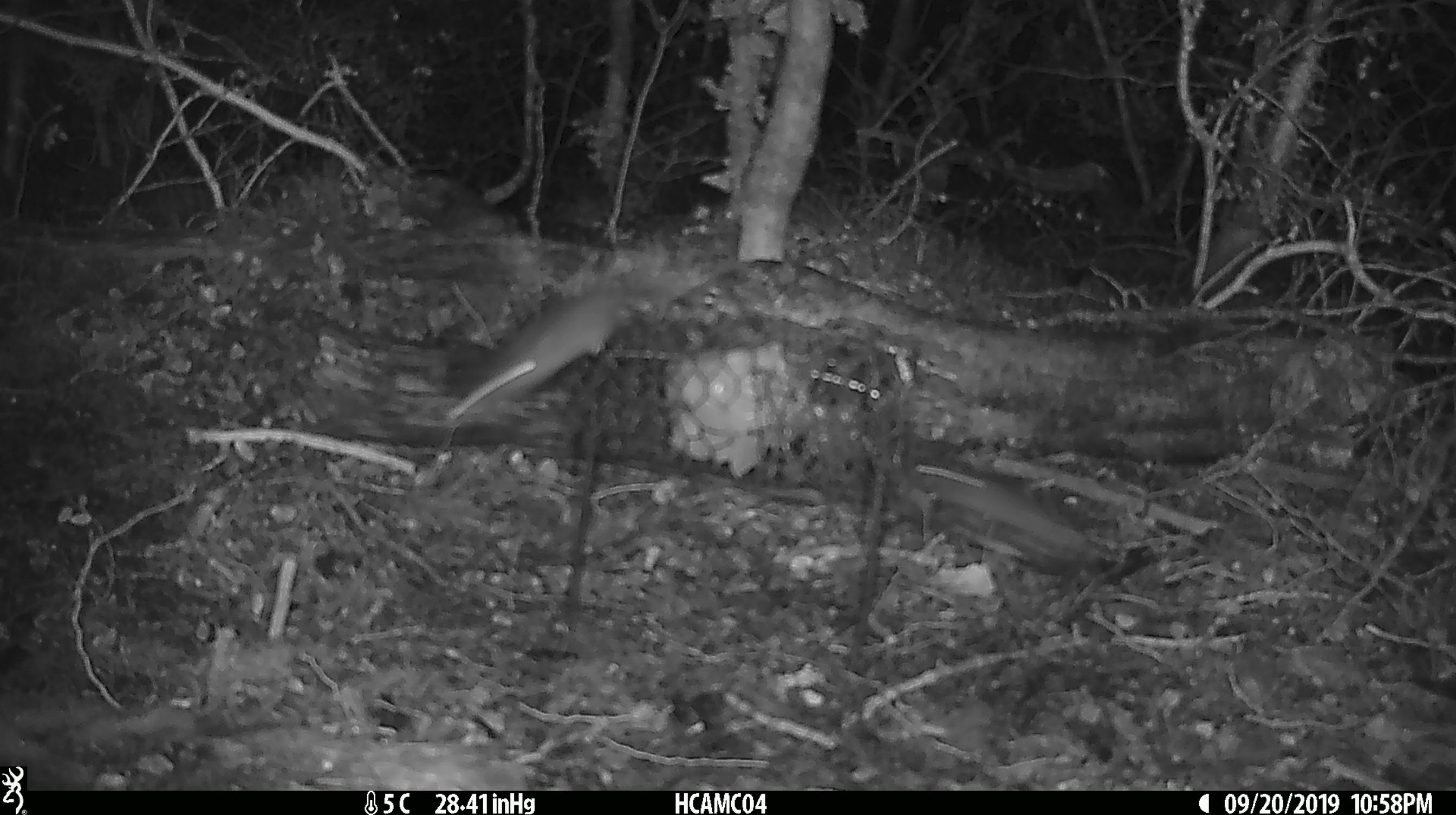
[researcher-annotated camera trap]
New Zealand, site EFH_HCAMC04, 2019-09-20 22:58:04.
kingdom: Animalia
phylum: Chordata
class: Mammalia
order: Rodentia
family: Muridae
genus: Mus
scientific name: Mus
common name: mouse